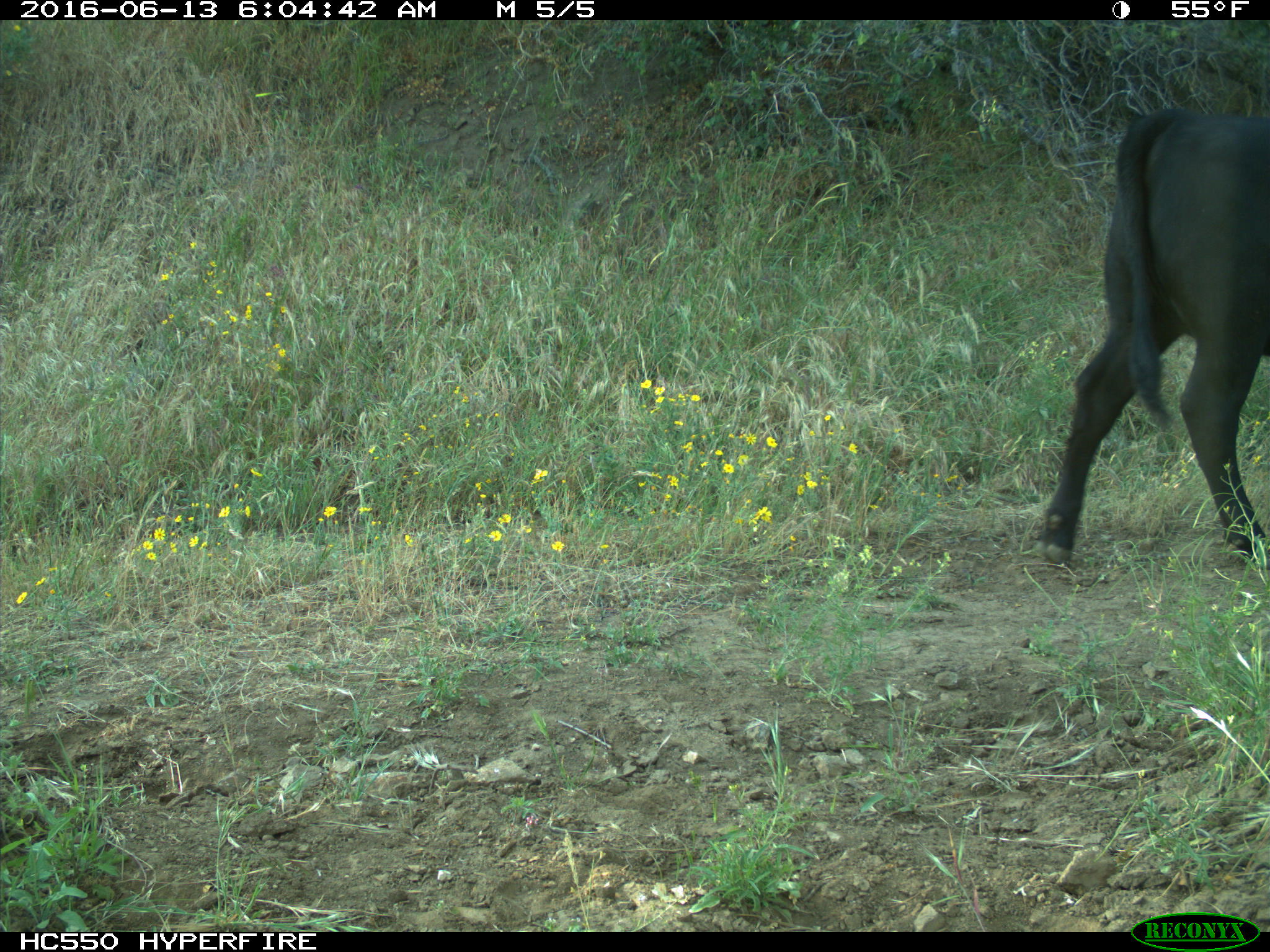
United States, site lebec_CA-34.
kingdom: Animalia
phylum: Chordata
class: Mammalia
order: Artiodactyla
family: Bovidae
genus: Bos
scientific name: Bos taurus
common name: domestic cow